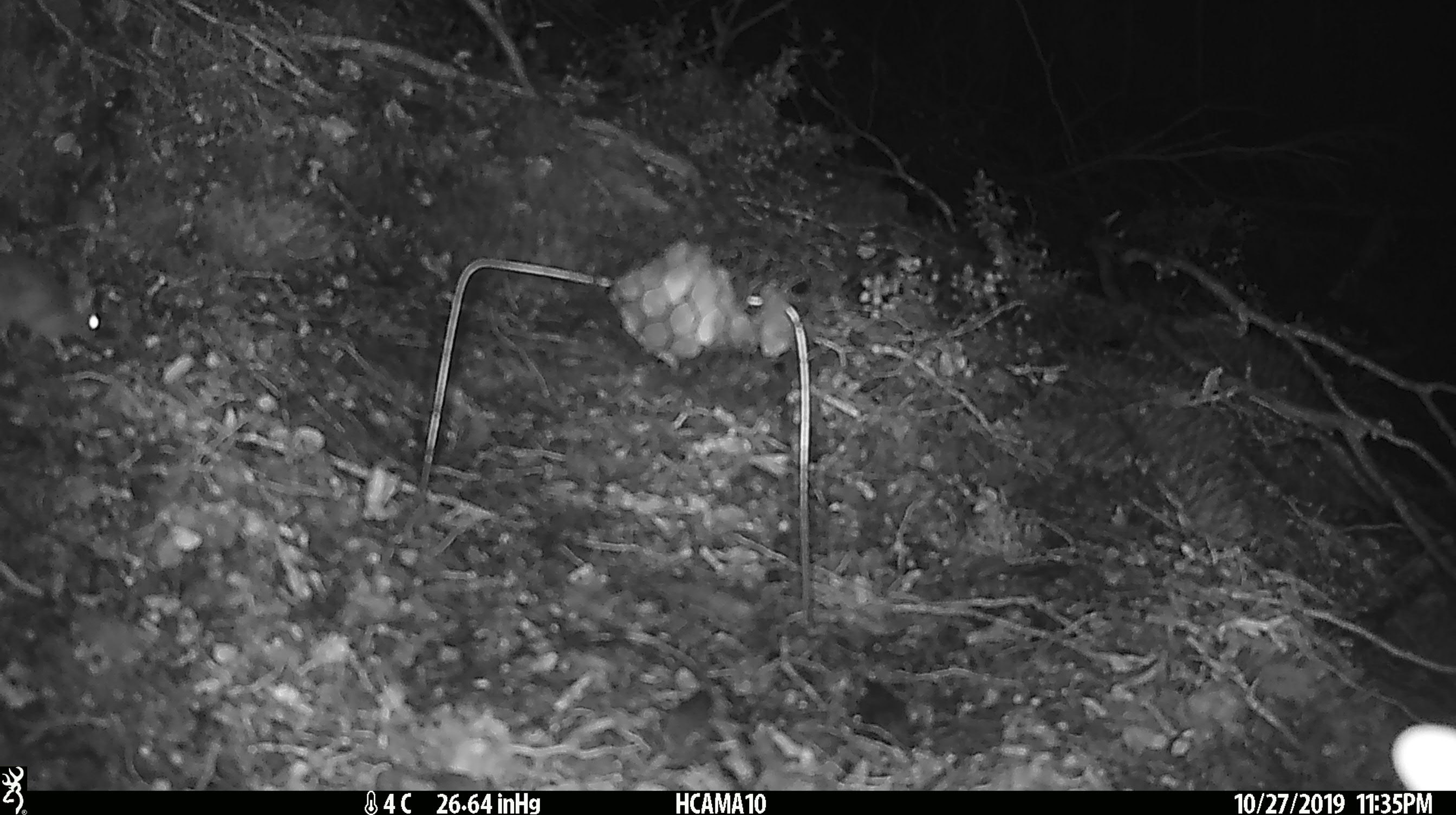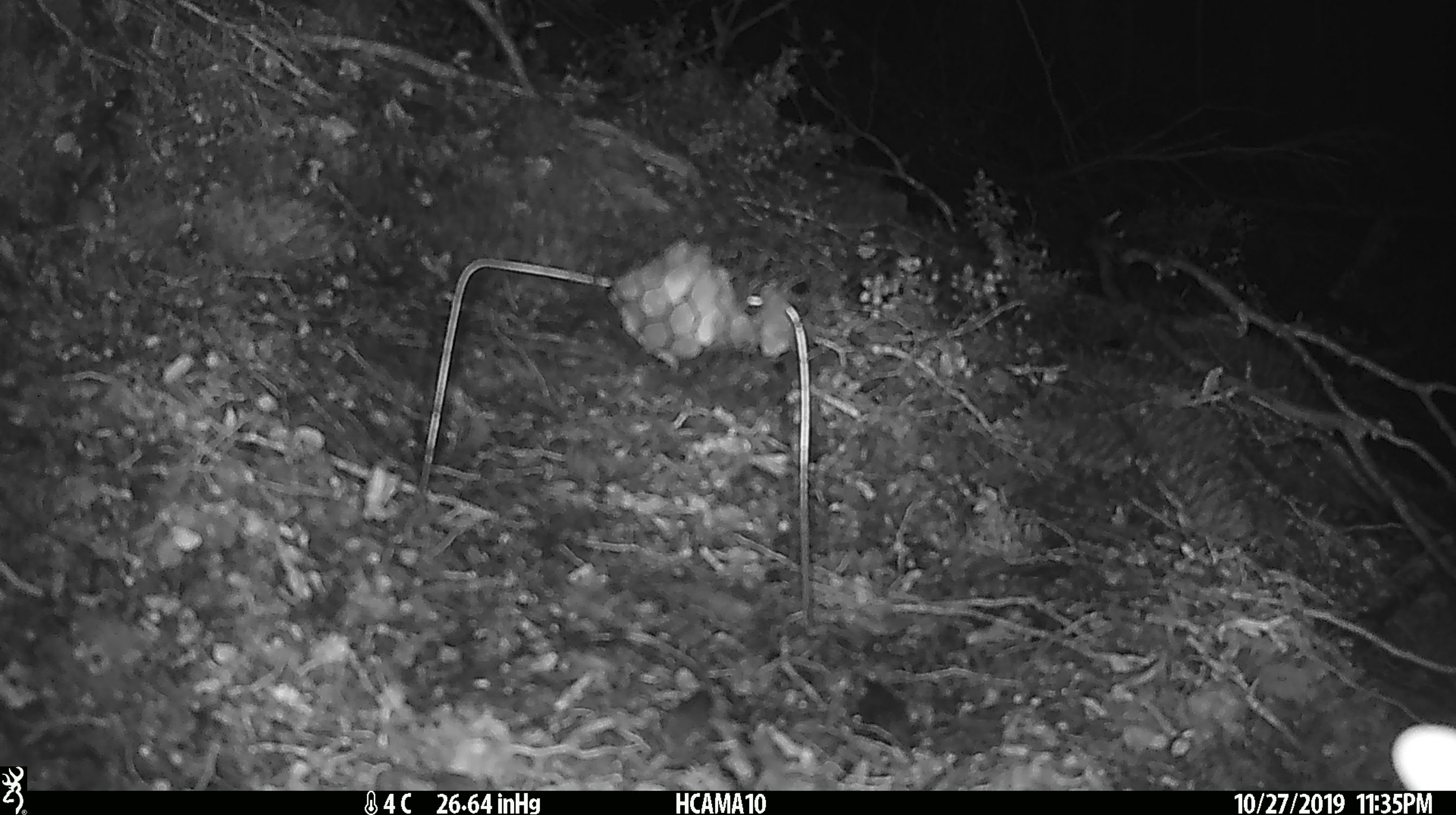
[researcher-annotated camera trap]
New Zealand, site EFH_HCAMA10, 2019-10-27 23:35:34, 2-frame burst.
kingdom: Animalia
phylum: Chordata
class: Mammalia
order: Rodentia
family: Muridae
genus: Mus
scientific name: Mus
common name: mouse